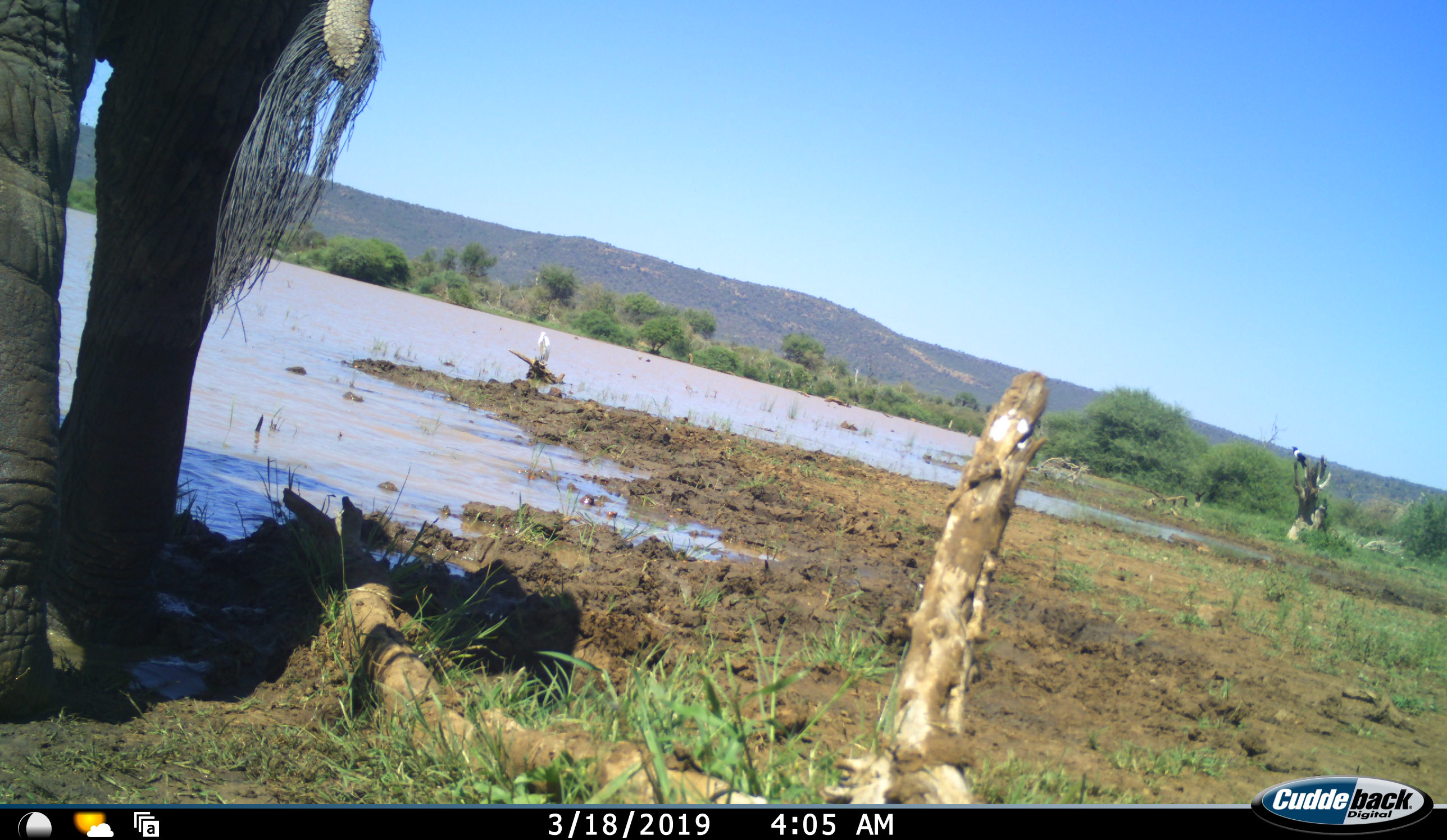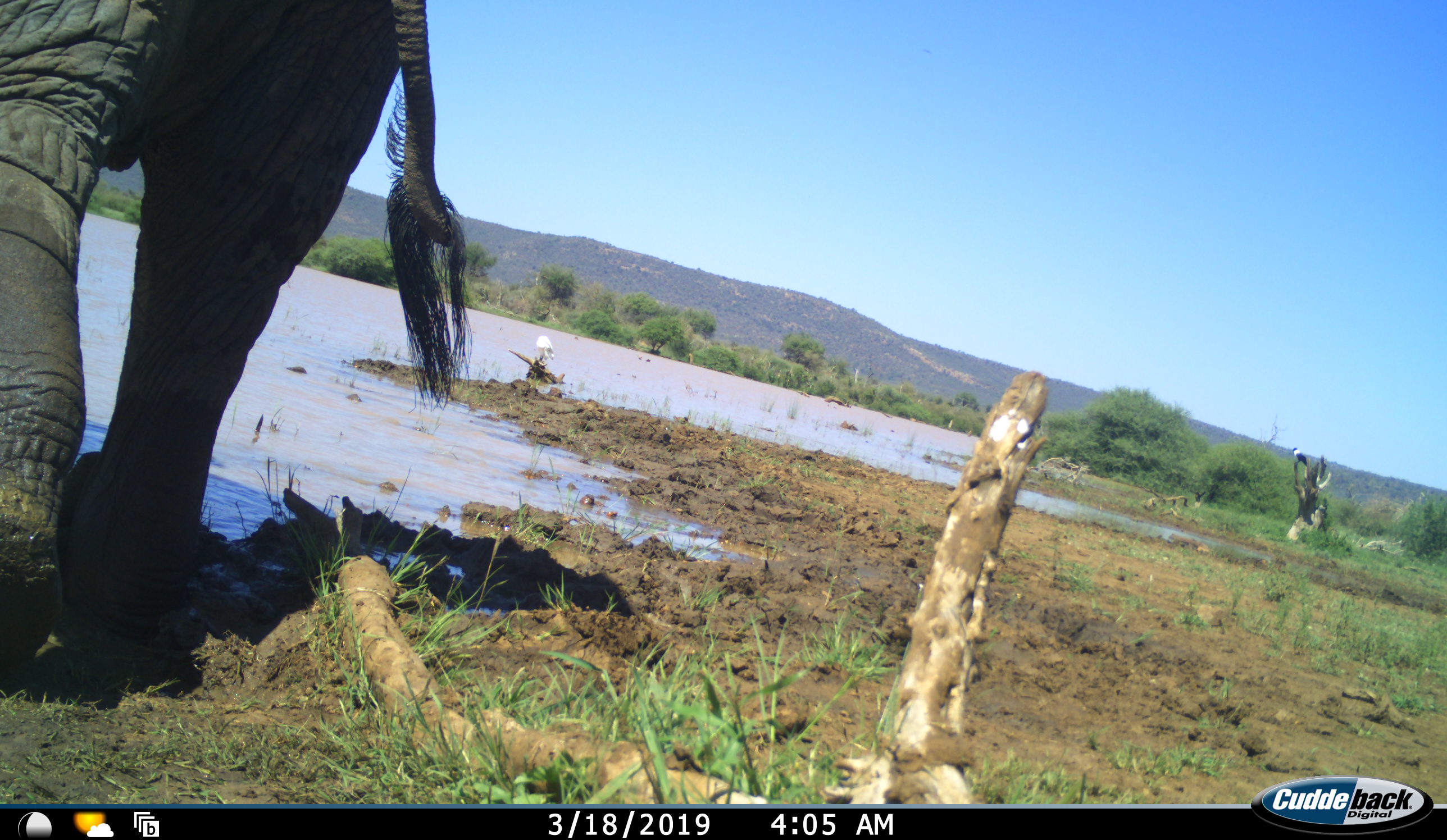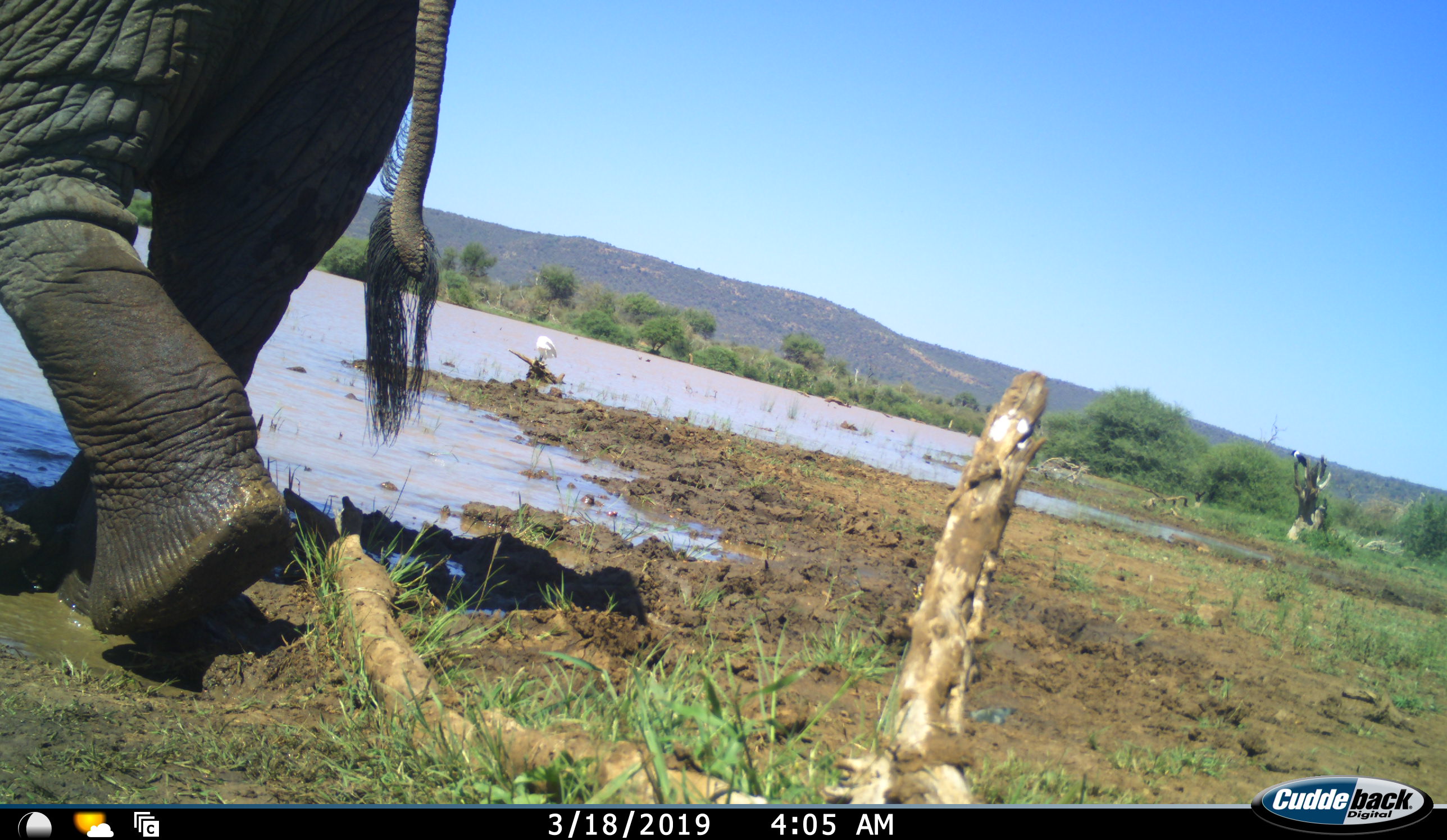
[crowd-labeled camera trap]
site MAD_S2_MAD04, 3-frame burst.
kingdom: Animalia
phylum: Chordata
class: Mammalia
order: Proboscidea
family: Elephantidae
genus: Loxodonta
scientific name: Loxodonta africana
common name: african bush elephant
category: elephant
Elephant (african bush elephant) (Loxodonta africana), count 1. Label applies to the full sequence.